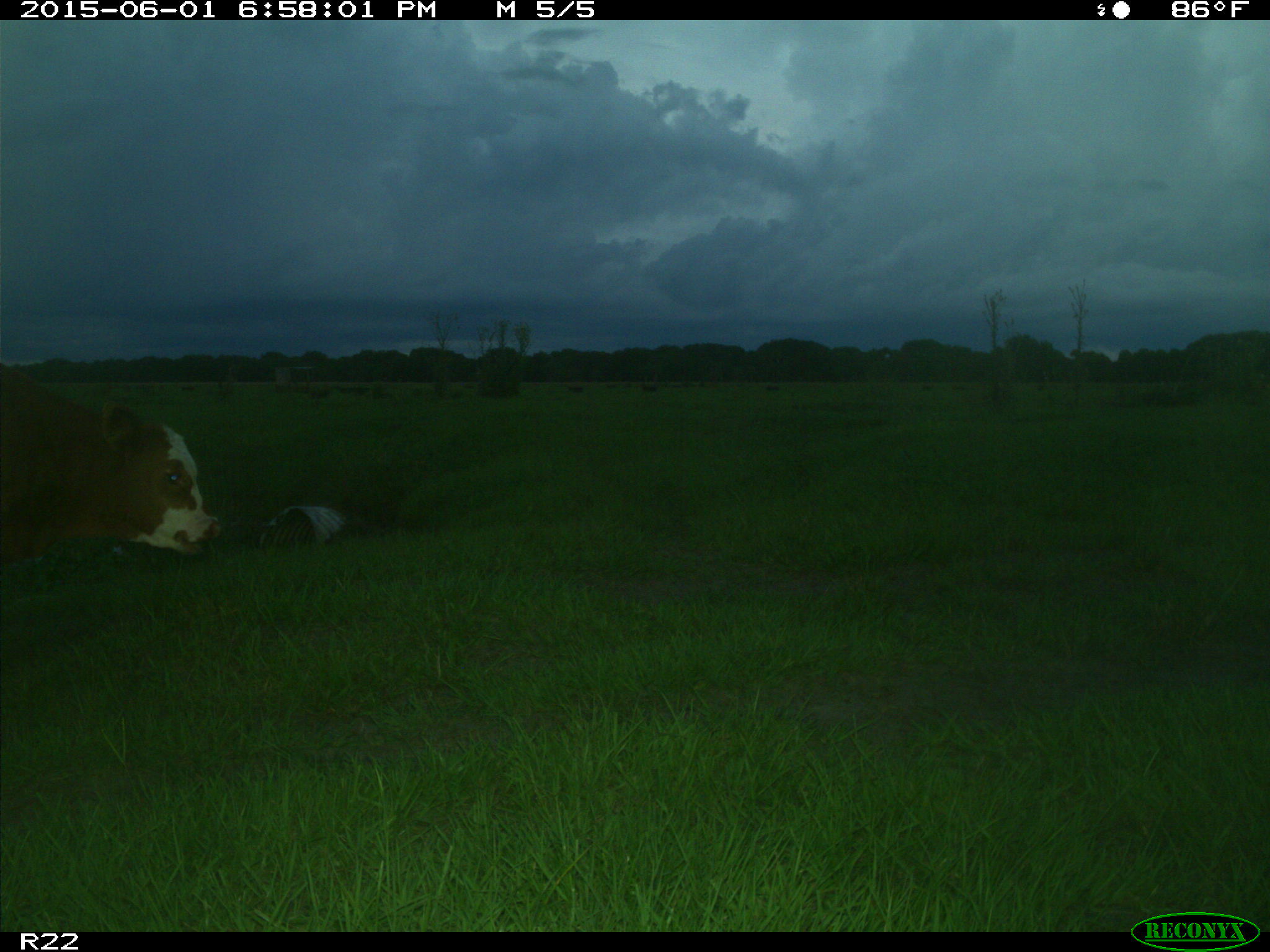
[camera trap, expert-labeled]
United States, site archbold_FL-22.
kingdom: Animalia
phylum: Chordata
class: Mammalia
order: Artiodactyla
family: Bovidae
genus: Bos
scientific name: Bos taurus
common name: domestic cow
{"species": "Bos taurus (domestic cow)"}